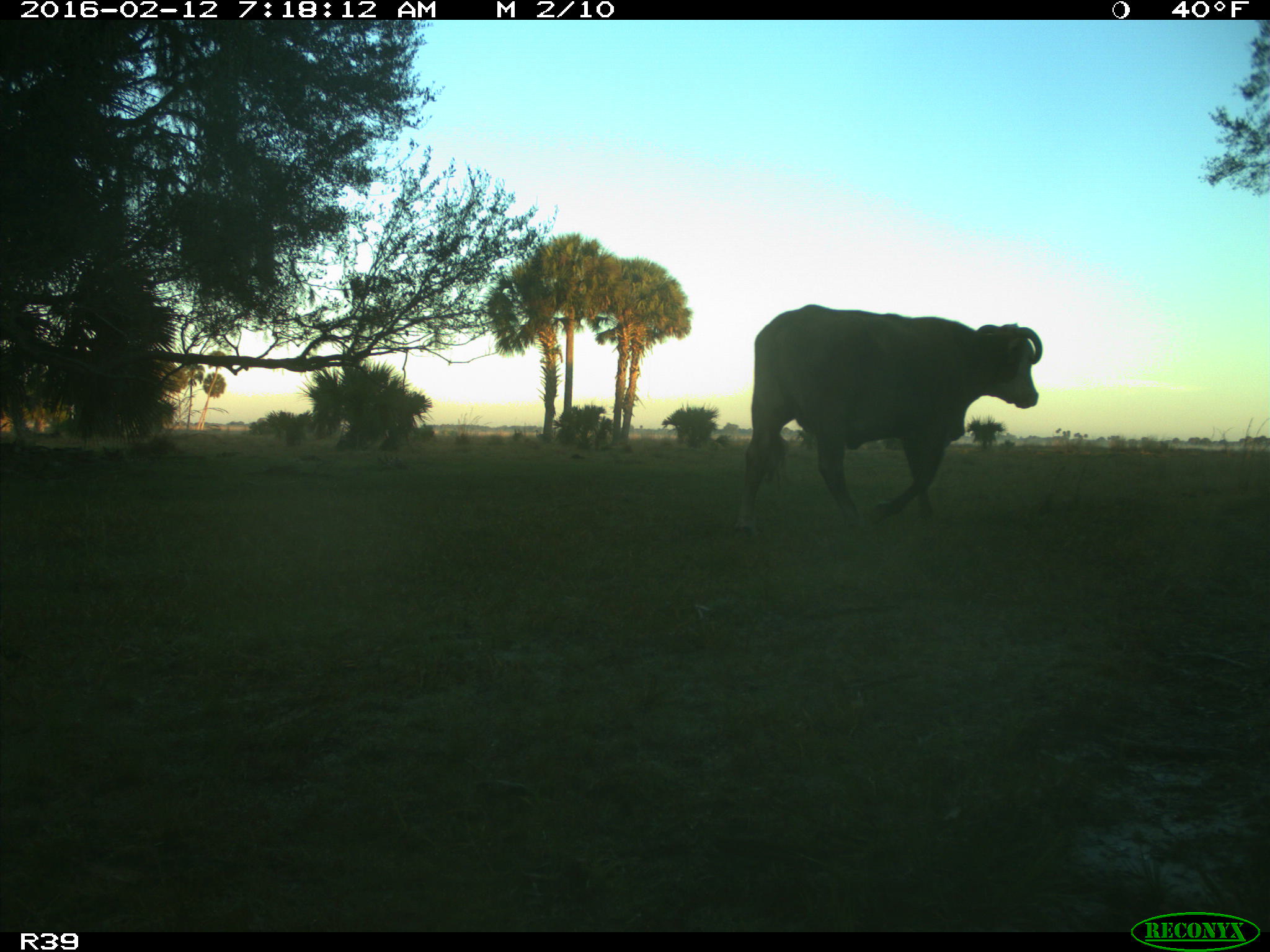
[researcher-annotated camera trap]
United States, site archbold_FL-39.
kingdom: Animalia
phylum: Chordata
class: Mammalia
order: Artiodactyla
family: Bovidae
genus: Bos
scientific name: Bos taurus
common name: domestic cow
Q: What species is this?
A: Bos taurus (domestic cow).